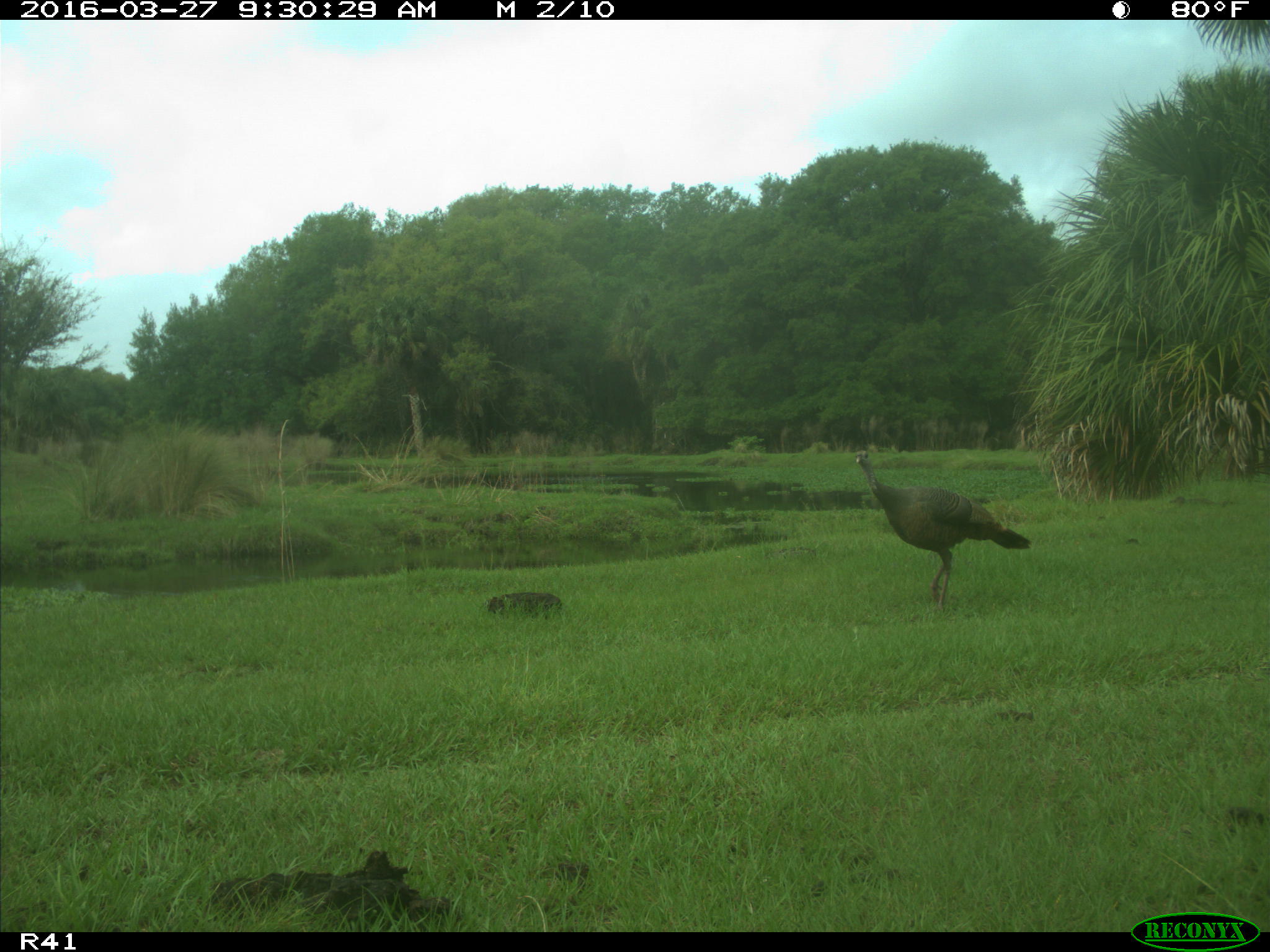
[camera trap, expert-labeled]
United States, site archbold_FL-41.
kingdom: Animalia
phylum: Chordata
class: Mammalia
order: Artiodactyla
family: Bovidae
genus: Bos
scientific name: Bos taurus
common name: domestic cow